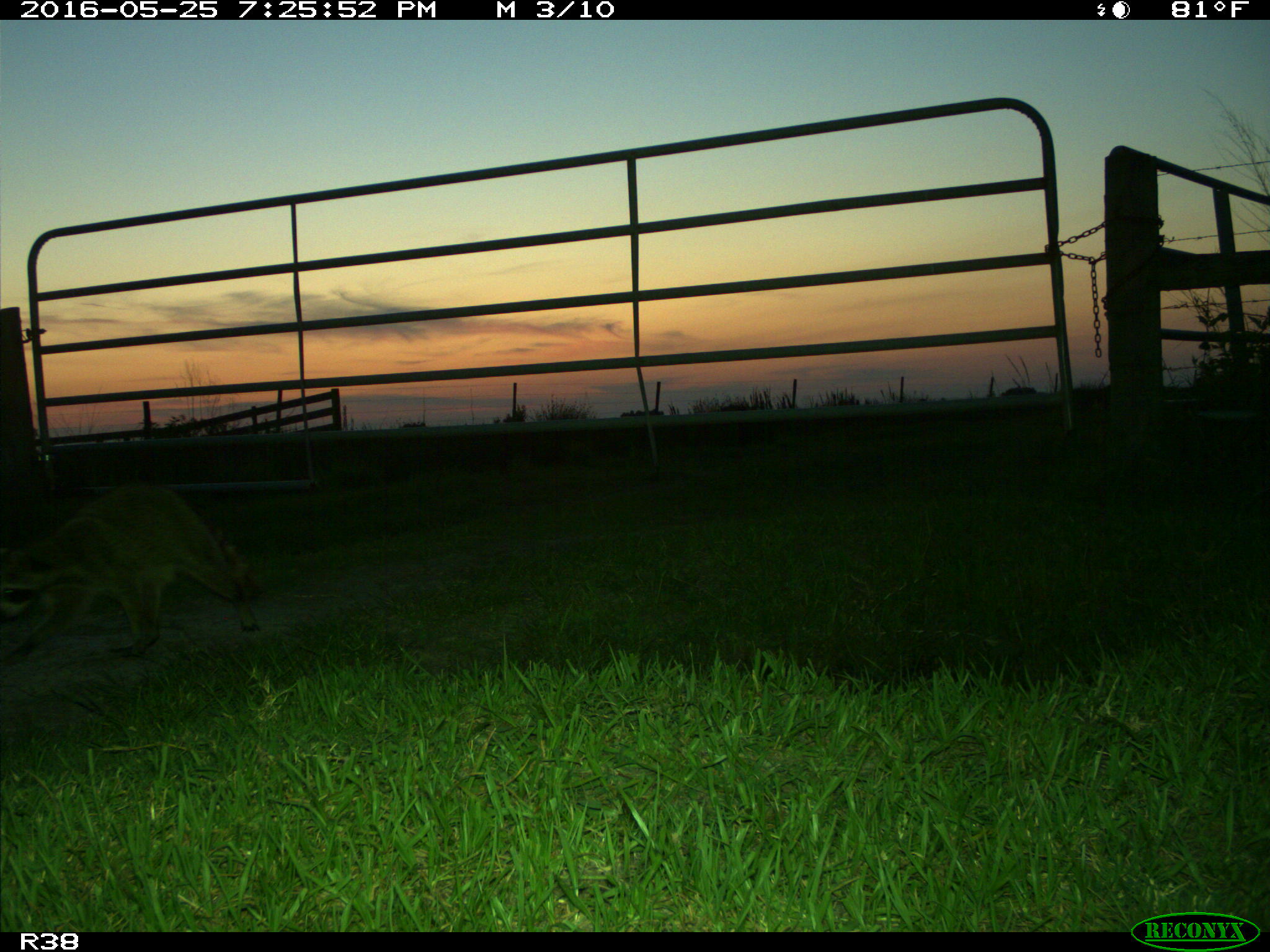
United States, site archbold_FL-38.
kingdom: Animalia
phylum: Chordata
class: Mammalia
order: Carnivora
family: Procyonidae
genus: Procyon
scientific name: Procyon lotor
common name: common raccoon